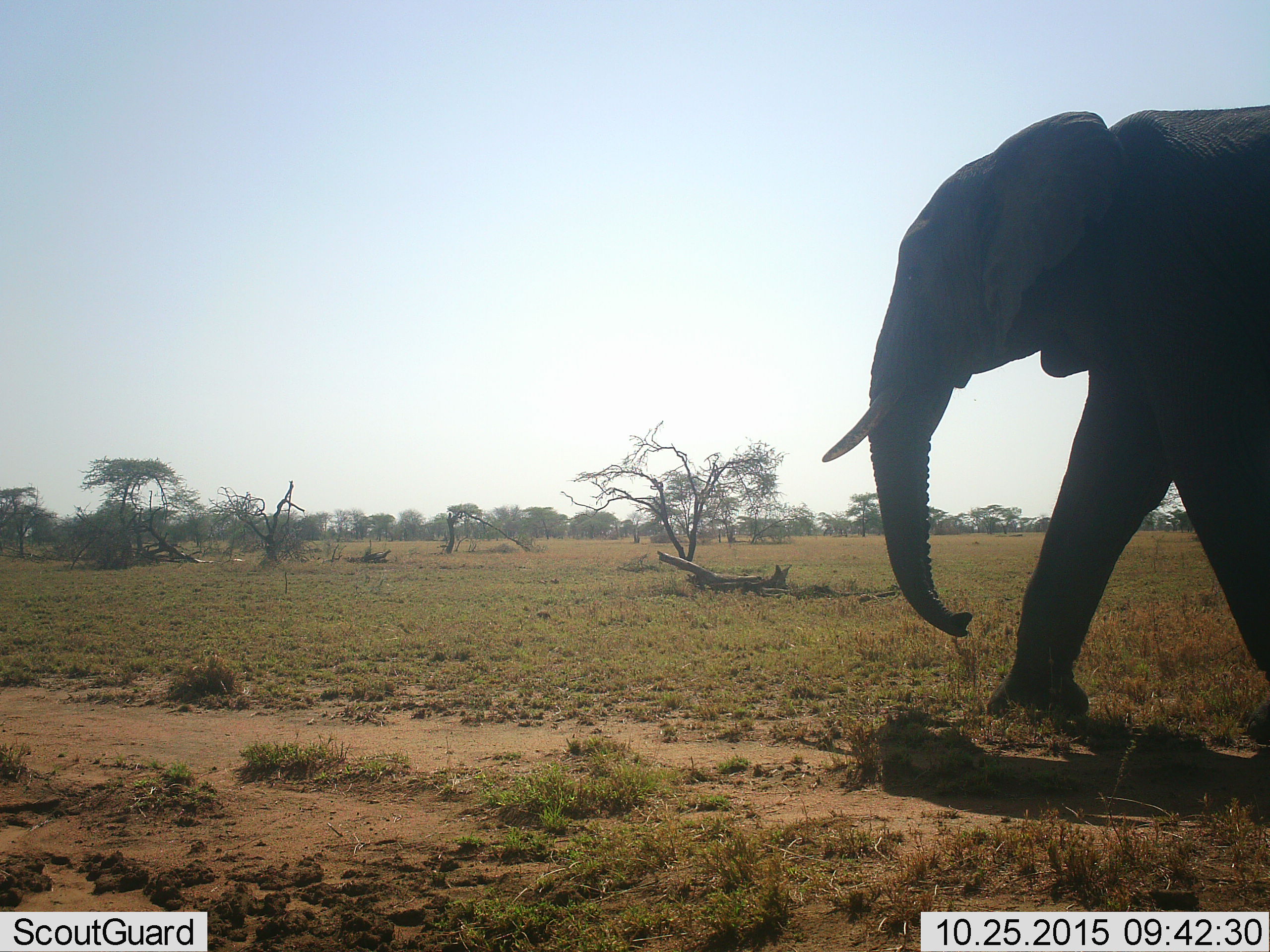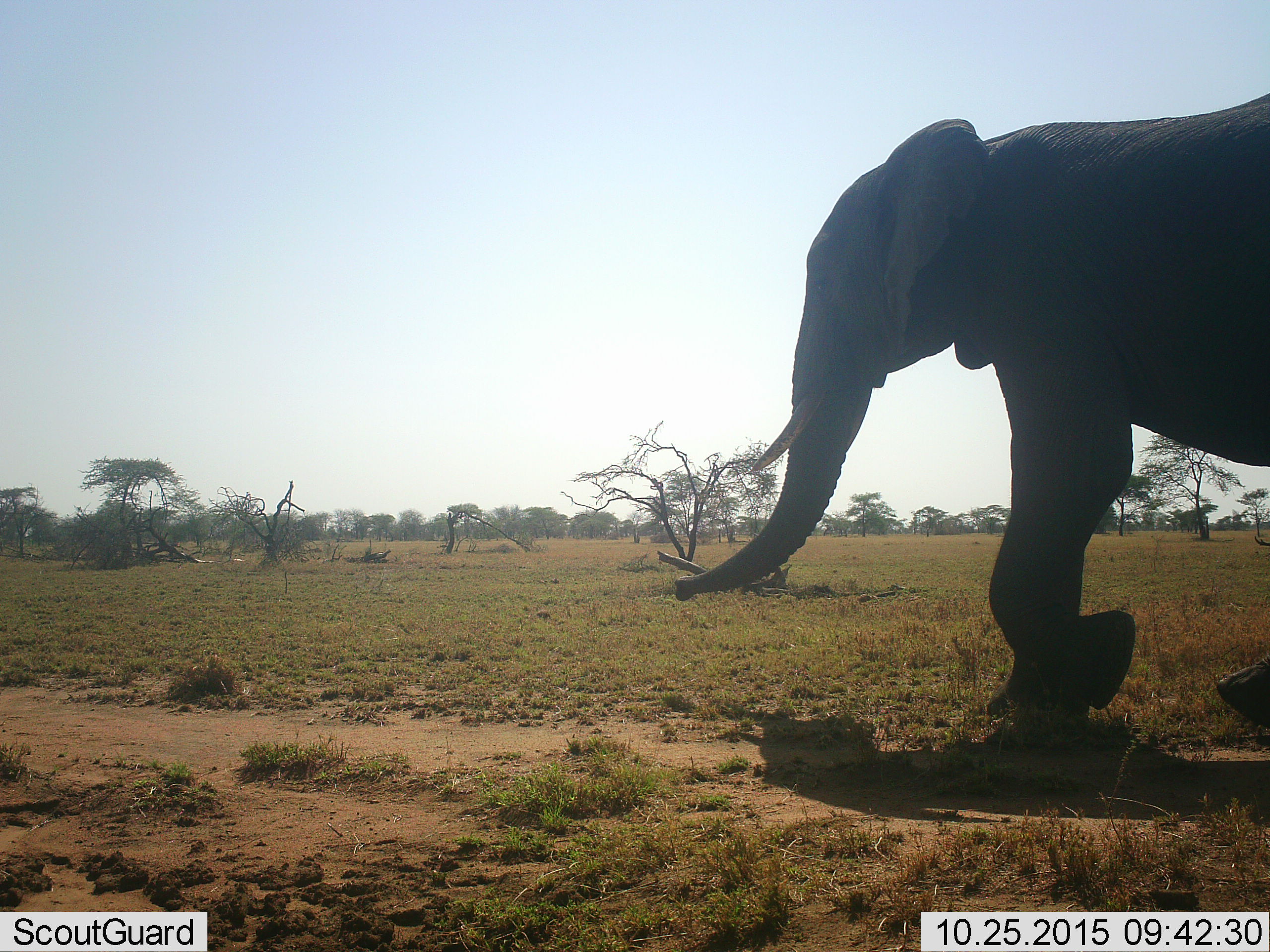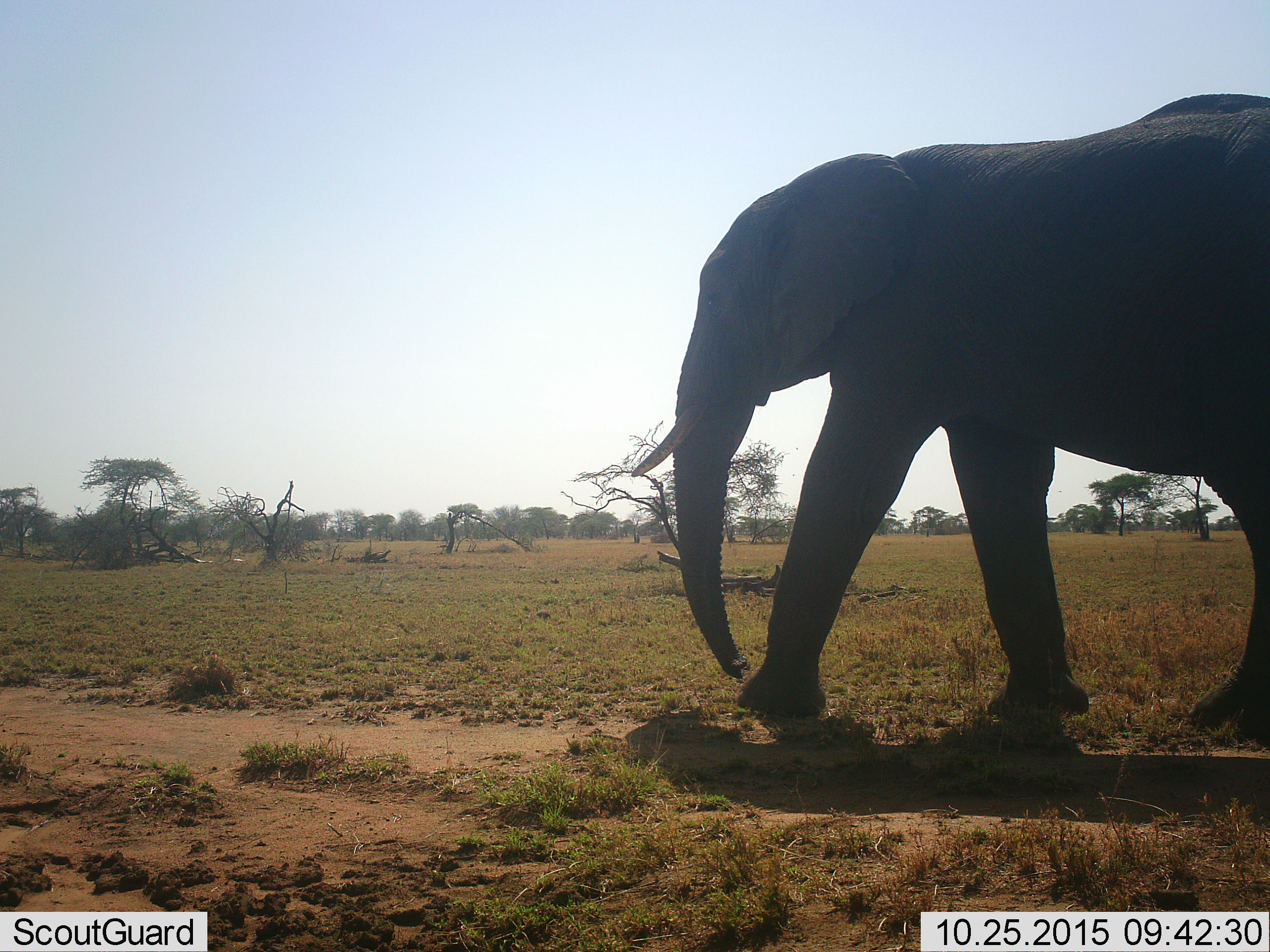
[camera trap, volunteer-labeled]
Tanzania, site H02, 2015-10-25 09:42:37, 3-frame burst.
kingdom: Animalia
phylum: Chordata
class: Mammalia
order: Proboscidea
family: Elephantidae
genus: Loxodonta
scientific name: Loxodonta africana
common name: african bush elephant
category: elephant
Elephant (african bush elephant) (Loxodonta africana), count 1. Behavior (volunteer vote fractions): standing 10%, resting 0%, moving 100%, interacting 0%. Young present (vote fraction): 0%. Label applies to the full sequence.